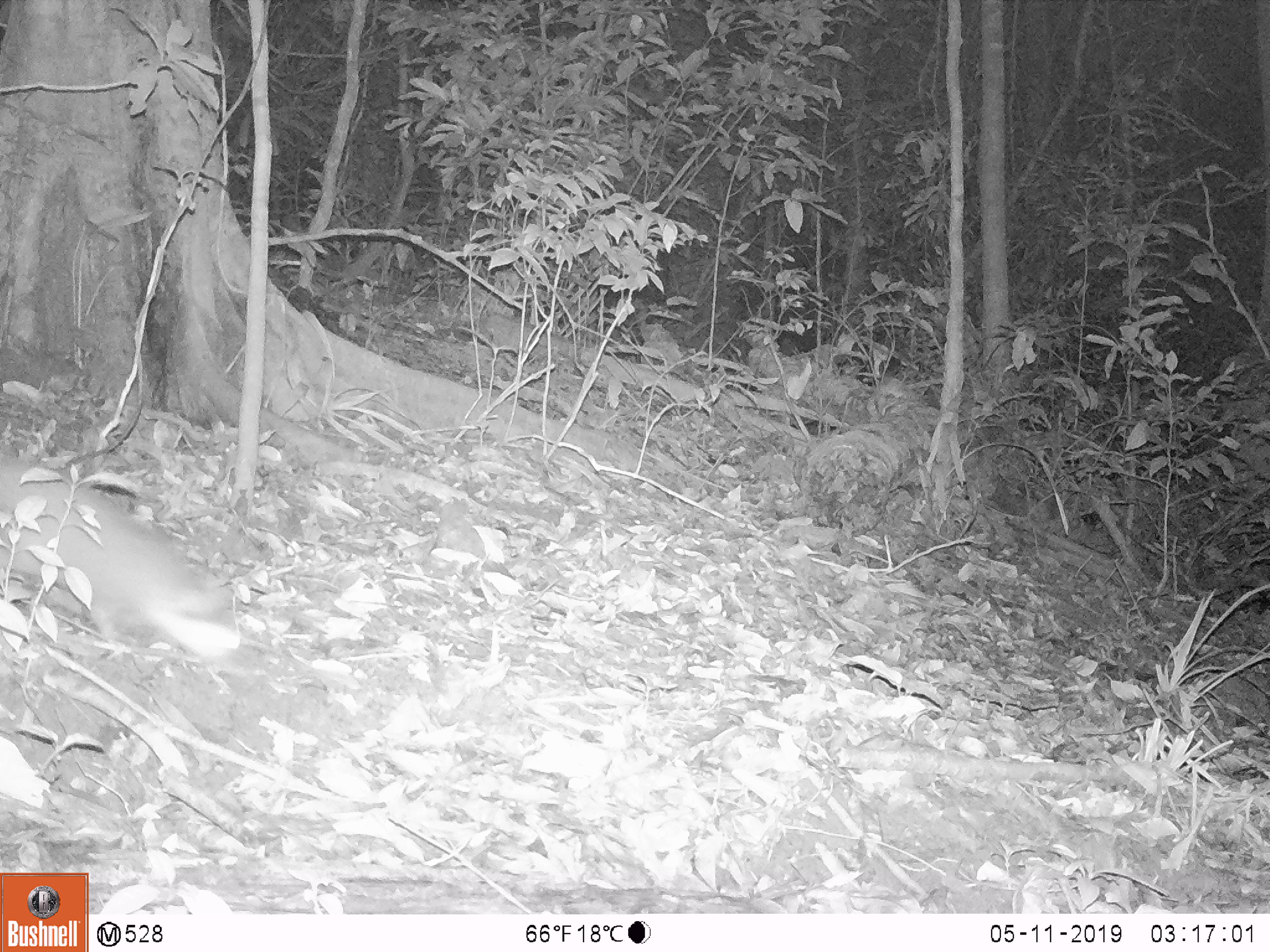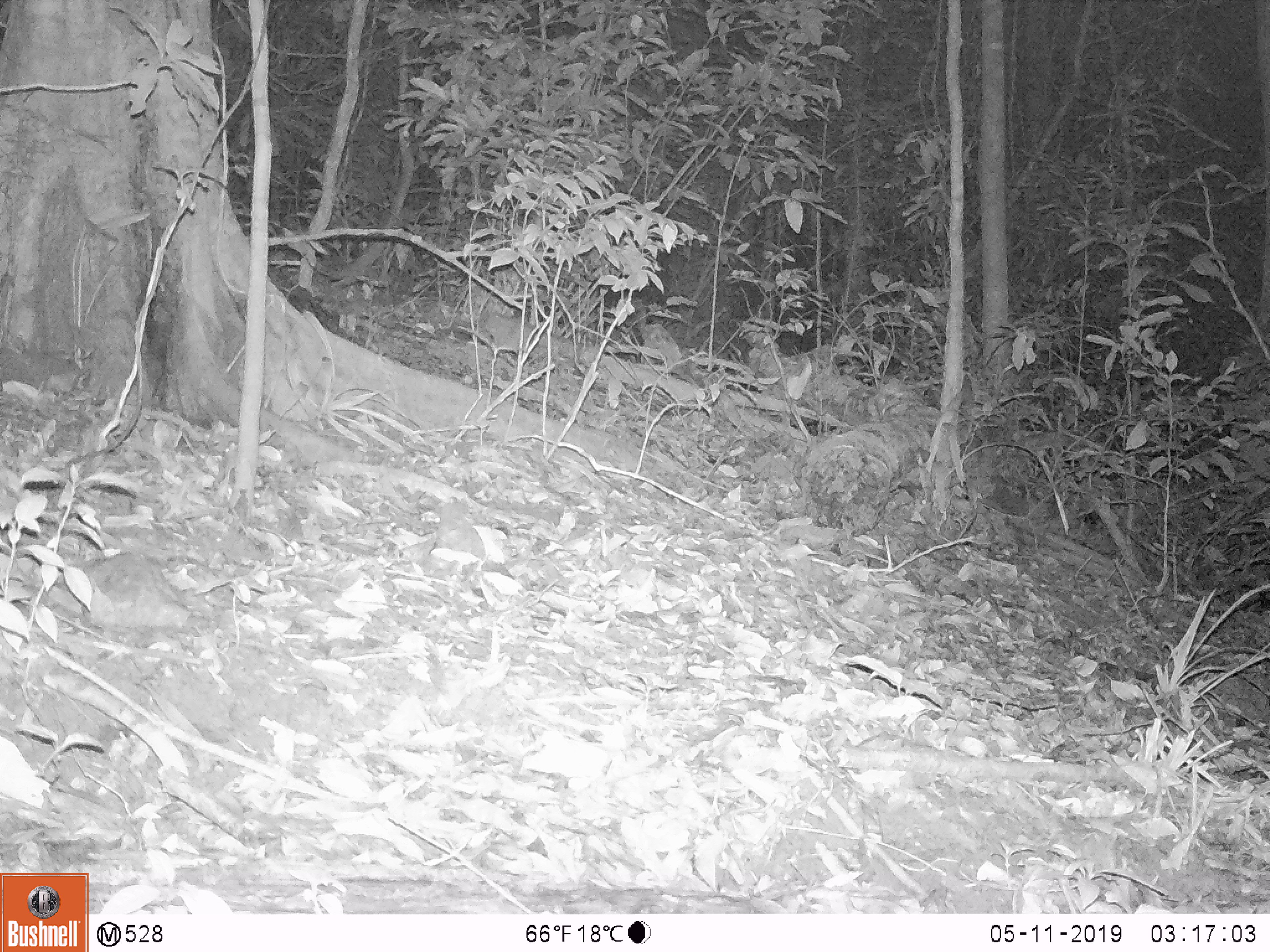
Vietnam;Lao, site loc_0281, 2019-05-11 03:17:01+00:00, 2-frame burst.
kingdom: Animalia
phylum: Chordata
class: Mammalia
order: Carnivora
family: Mustelidae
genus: Melogale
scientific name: Melogale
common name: ferret badger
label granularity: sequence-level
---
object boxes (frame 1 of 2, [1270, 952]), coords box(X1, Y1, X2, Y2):
ferret badger: box(0, 461, 240, 658)